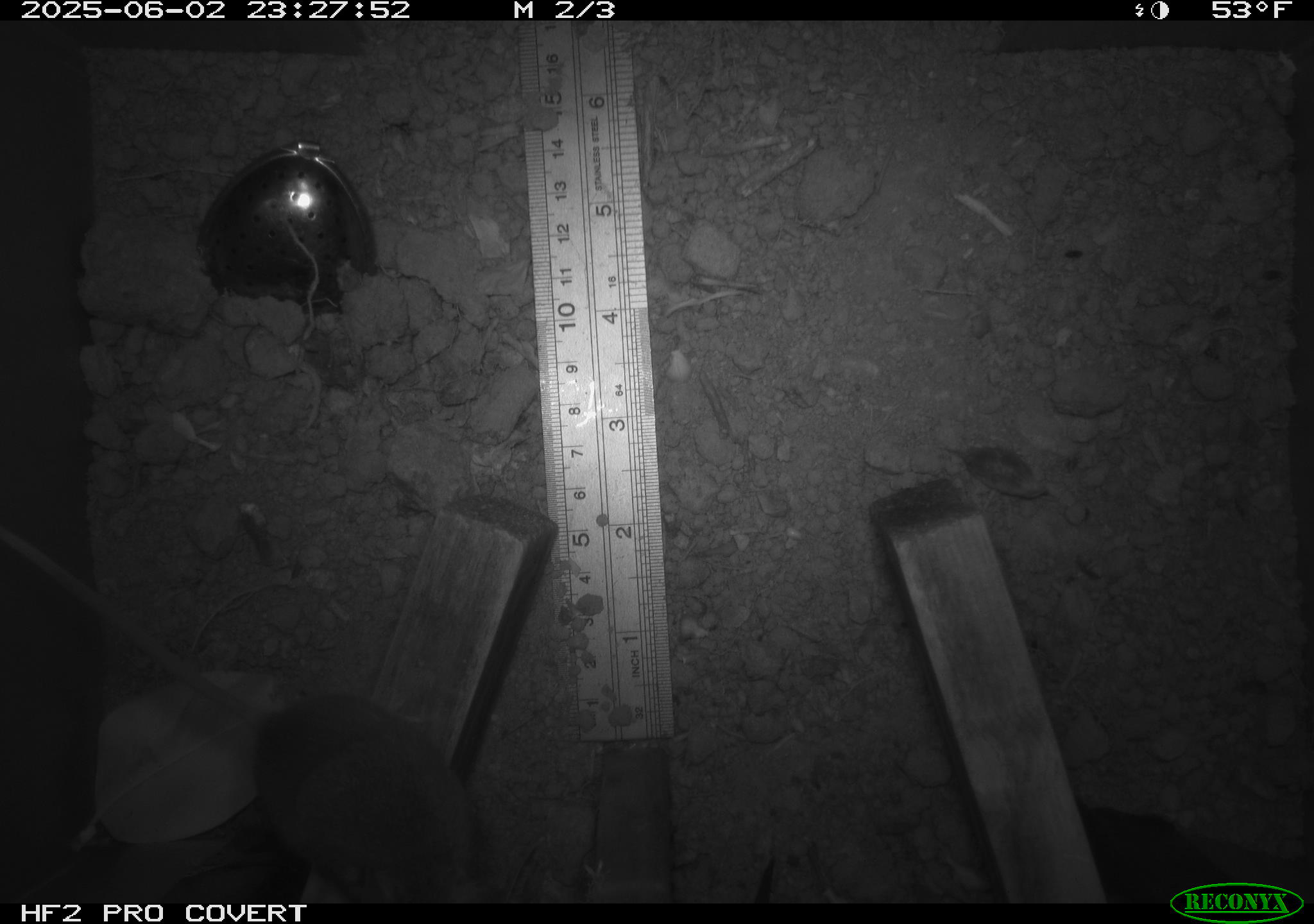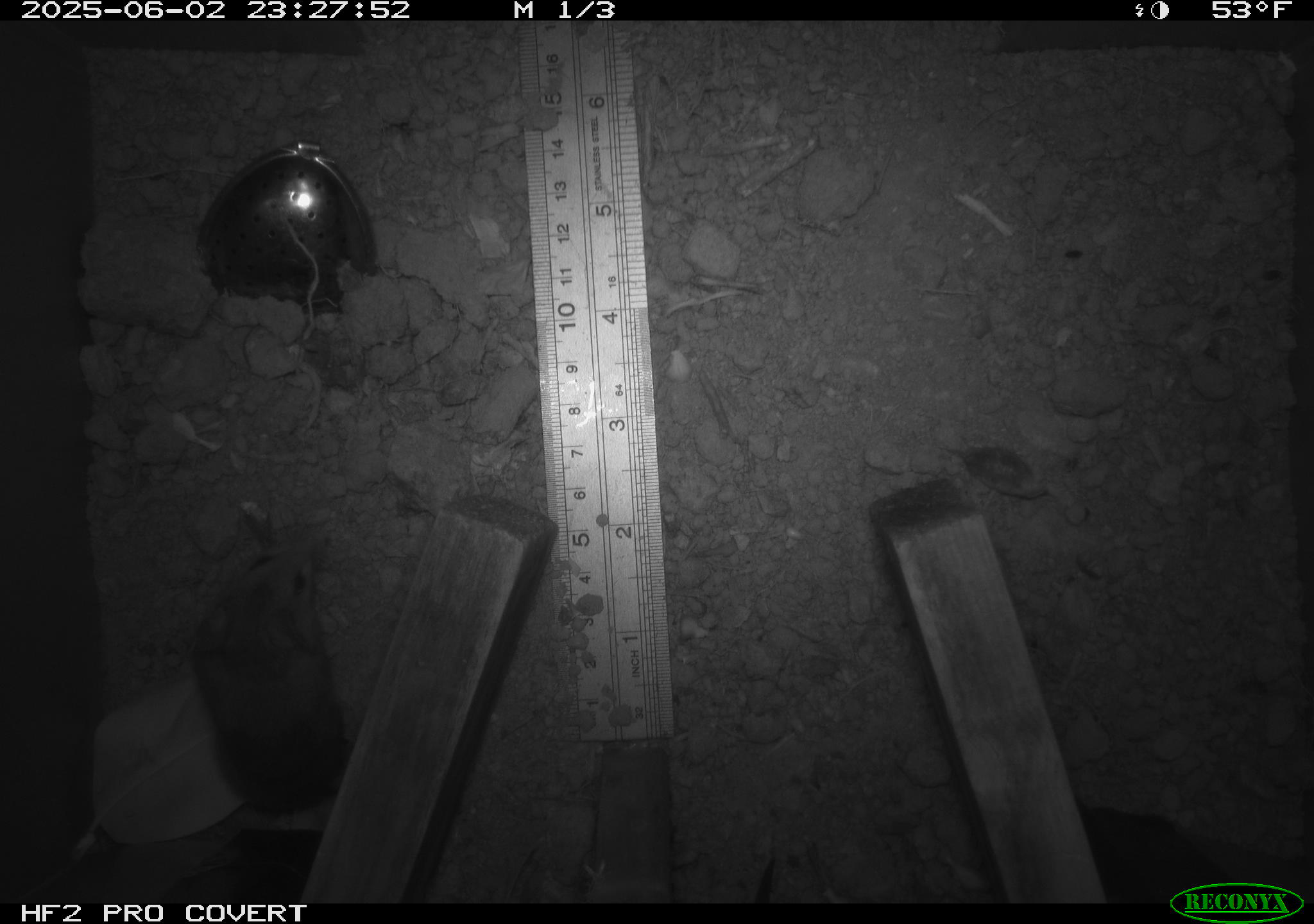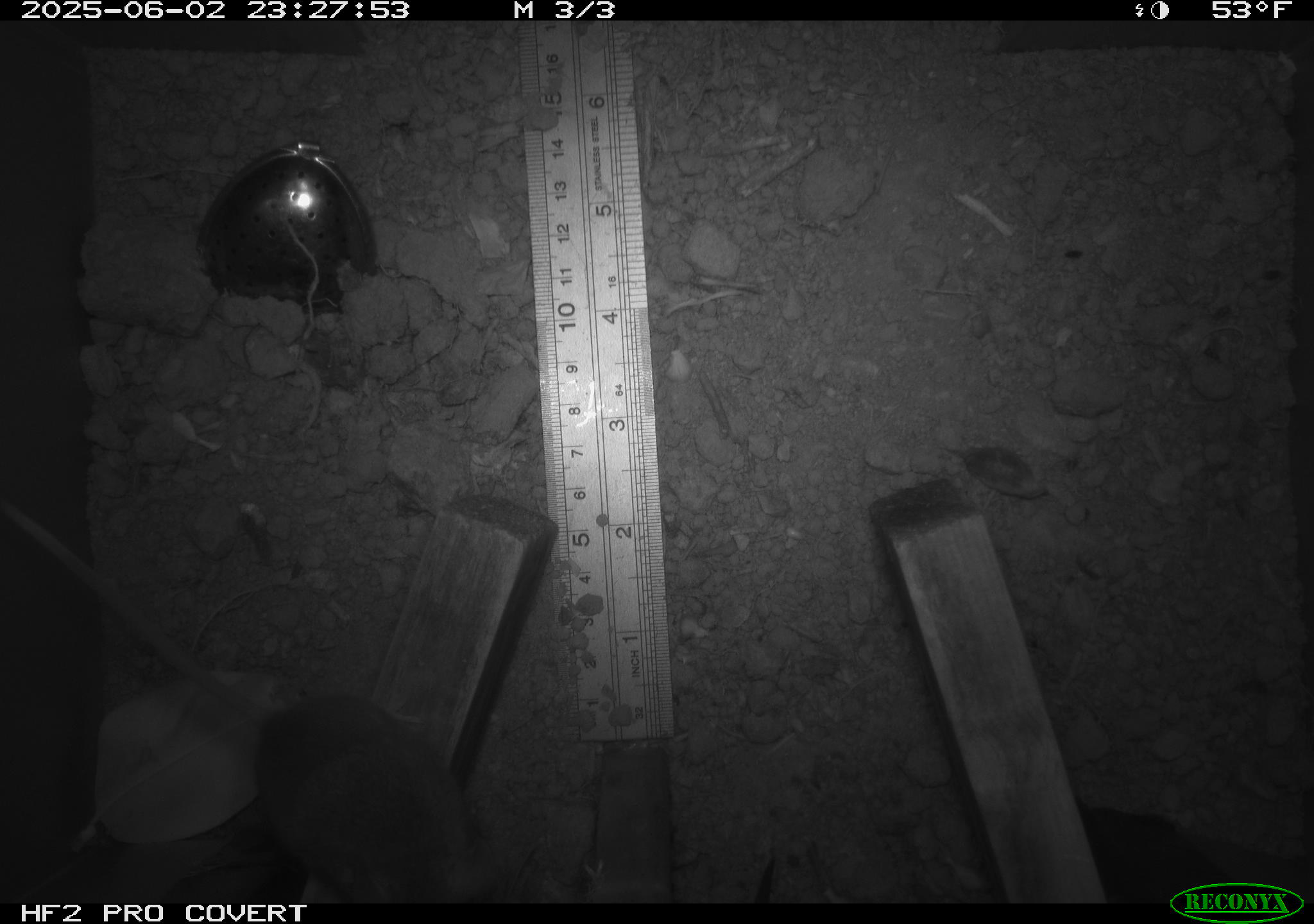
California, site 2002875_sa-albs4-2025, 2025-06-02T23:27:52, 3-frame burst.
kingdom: Animalia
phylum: Chordata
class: Mammalia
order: Rodentia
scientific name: Rodentia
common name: mouse species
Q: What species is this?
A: Mouse species (Rodentia).